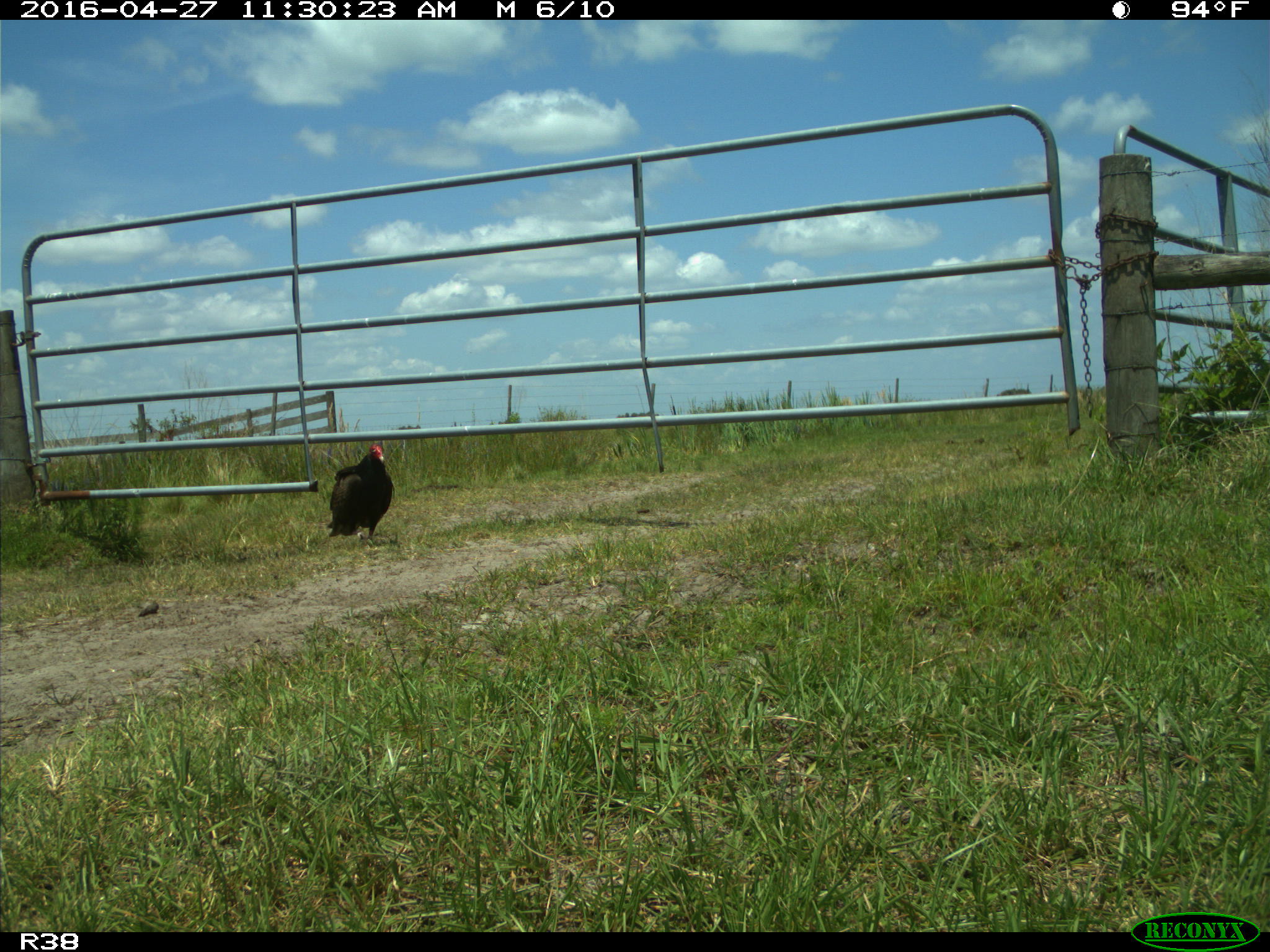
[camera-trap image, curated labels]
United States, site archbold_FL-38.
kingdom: Animalia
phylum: Chordata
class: Aves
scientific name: Aves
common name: birds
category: unidentified bird